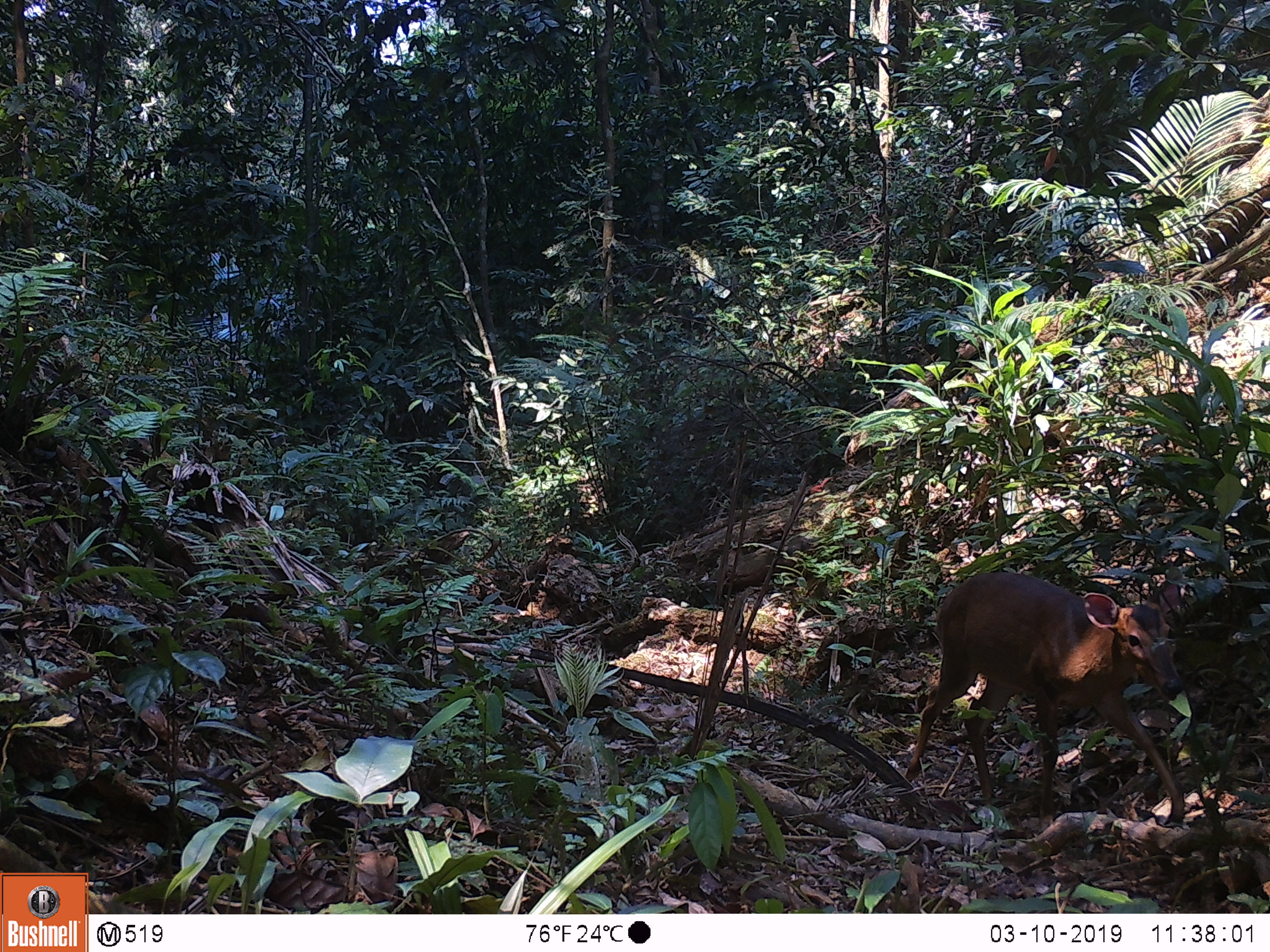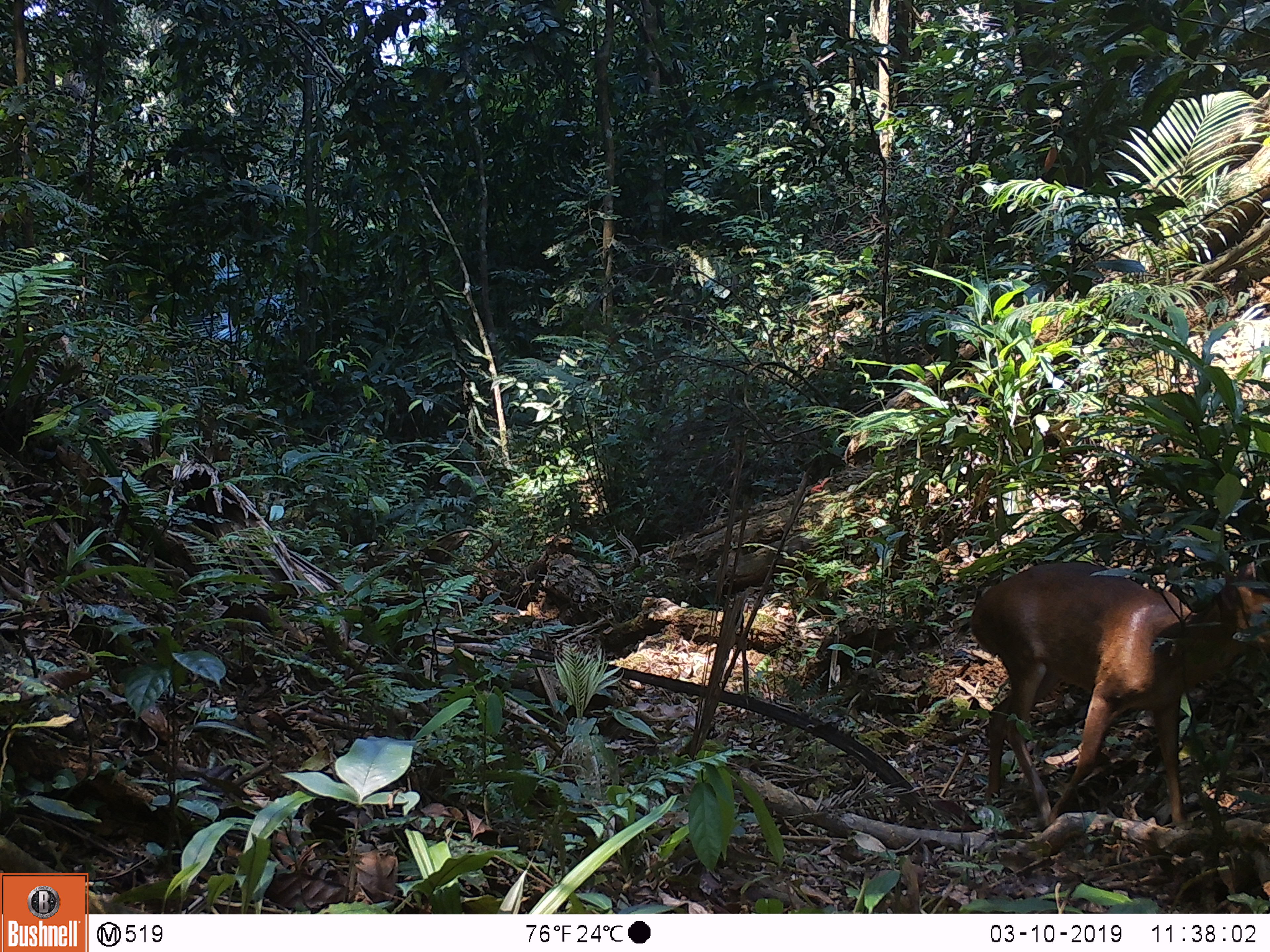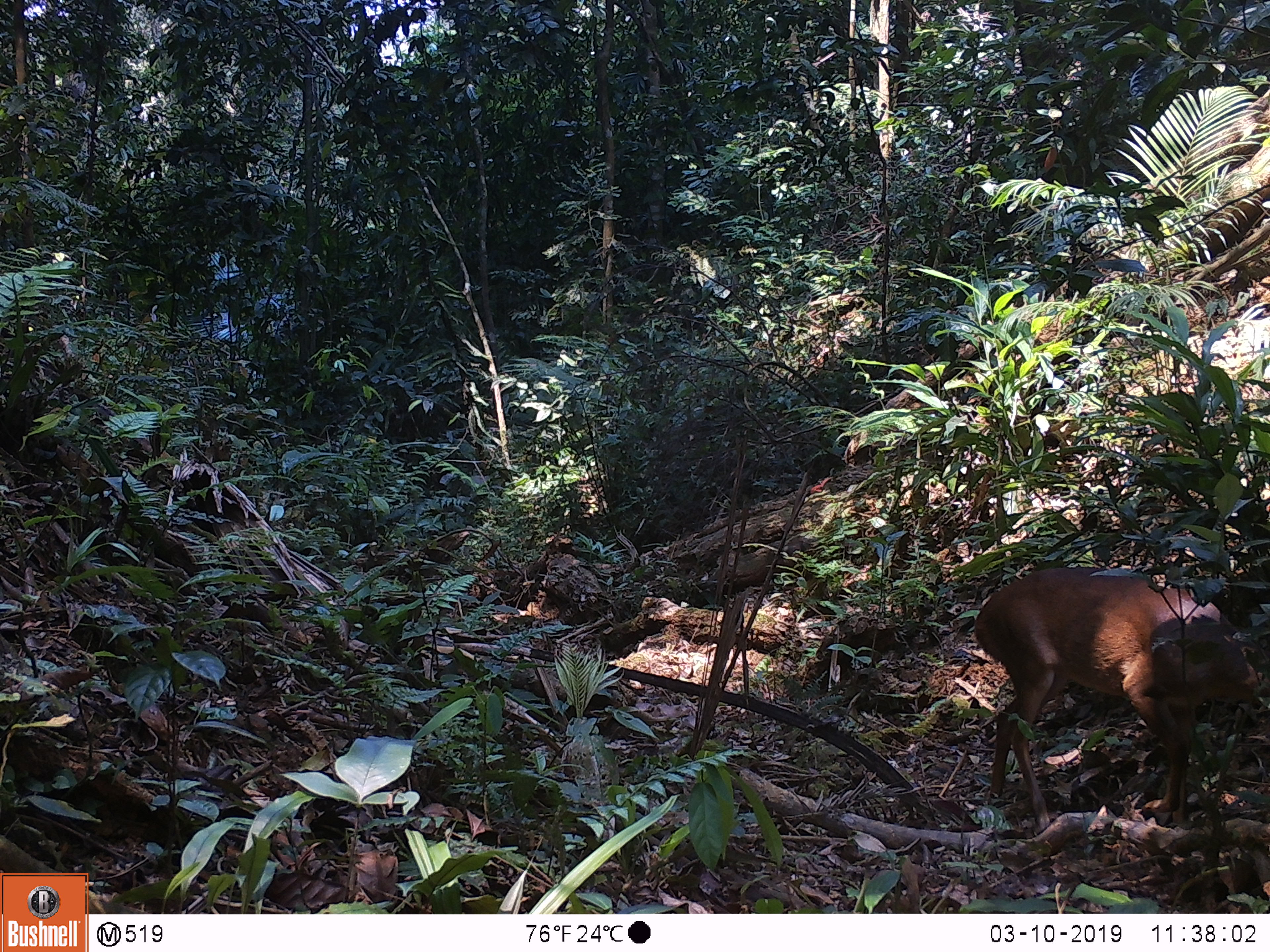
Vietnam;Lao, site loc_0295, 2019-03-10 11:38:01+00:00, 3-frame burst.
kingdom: Animalia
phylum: Chordata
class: Mammalia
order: Artiodactyla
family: Cervidae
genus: Muntiacus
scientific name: Muntiacus vuquangensis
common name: large-antlered muntjac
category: large antlered muntjac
Large antlered muntjac (large-antlered muntjac) (Muntiacus vuquangensis). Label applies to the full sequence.